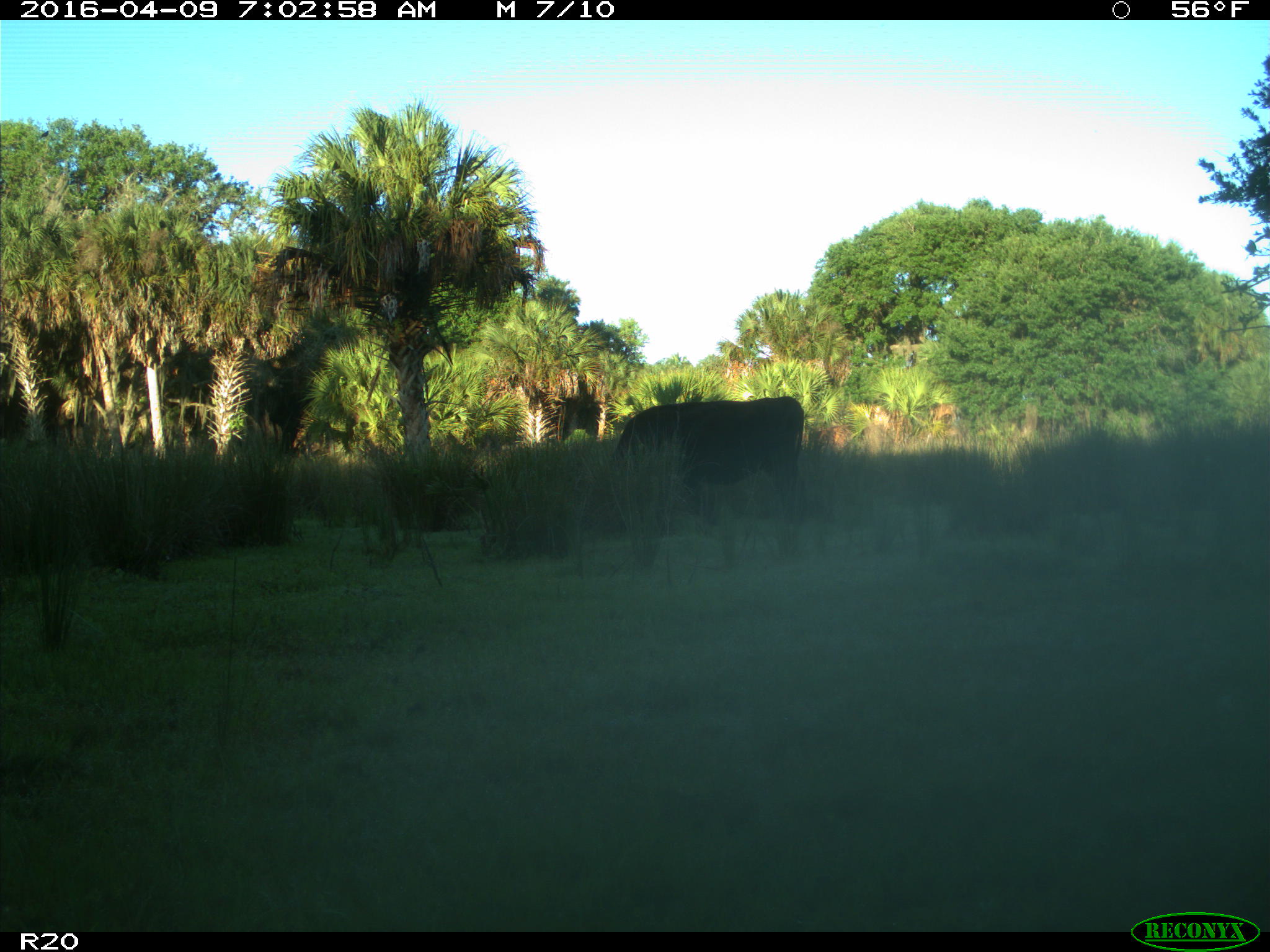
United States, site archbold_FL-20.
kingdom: Animalia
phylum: Chordata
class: Mammalia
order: Artiodactyla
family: Bovidae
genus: Bos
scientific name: Bos taurus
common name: domestic cow